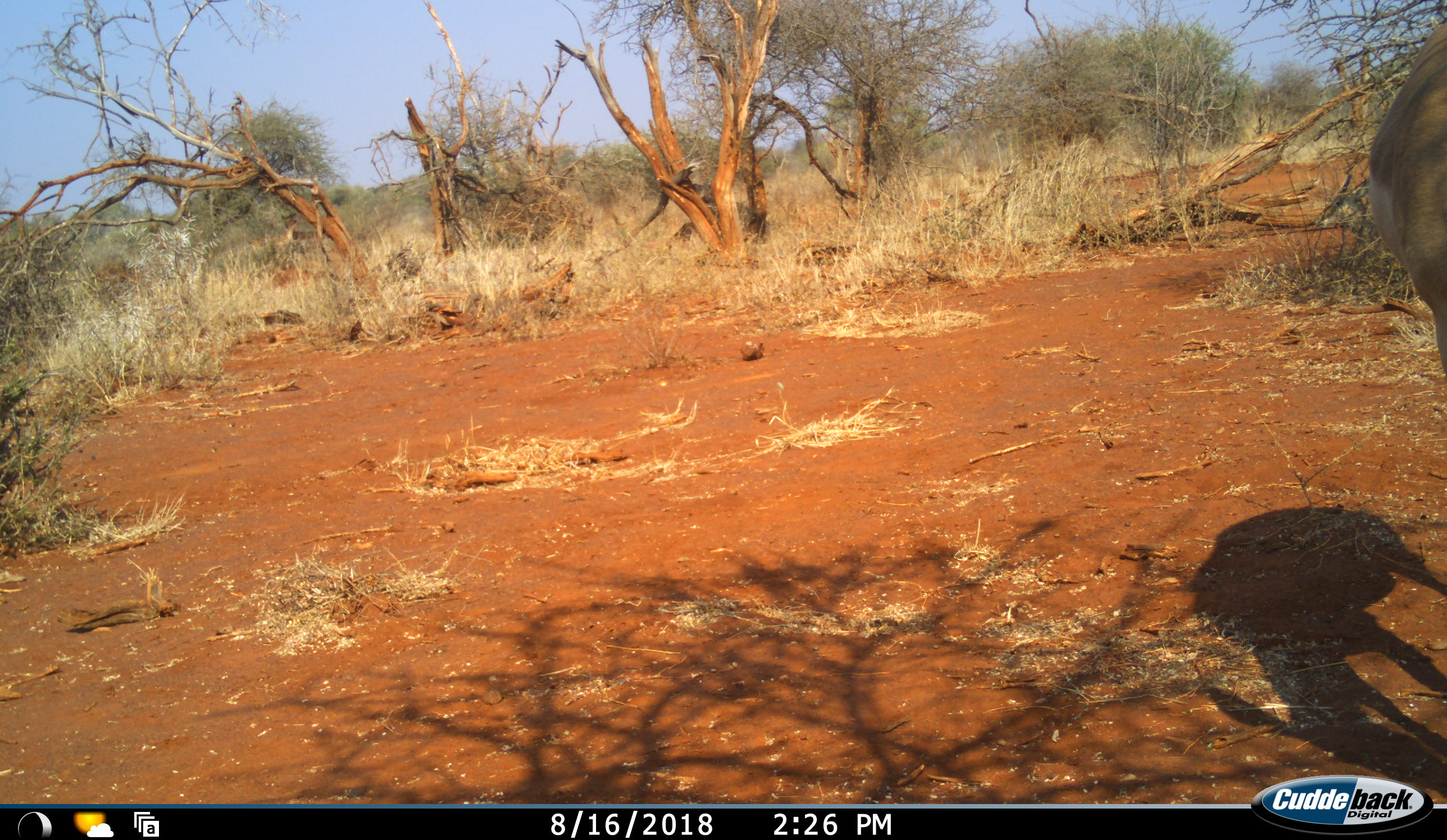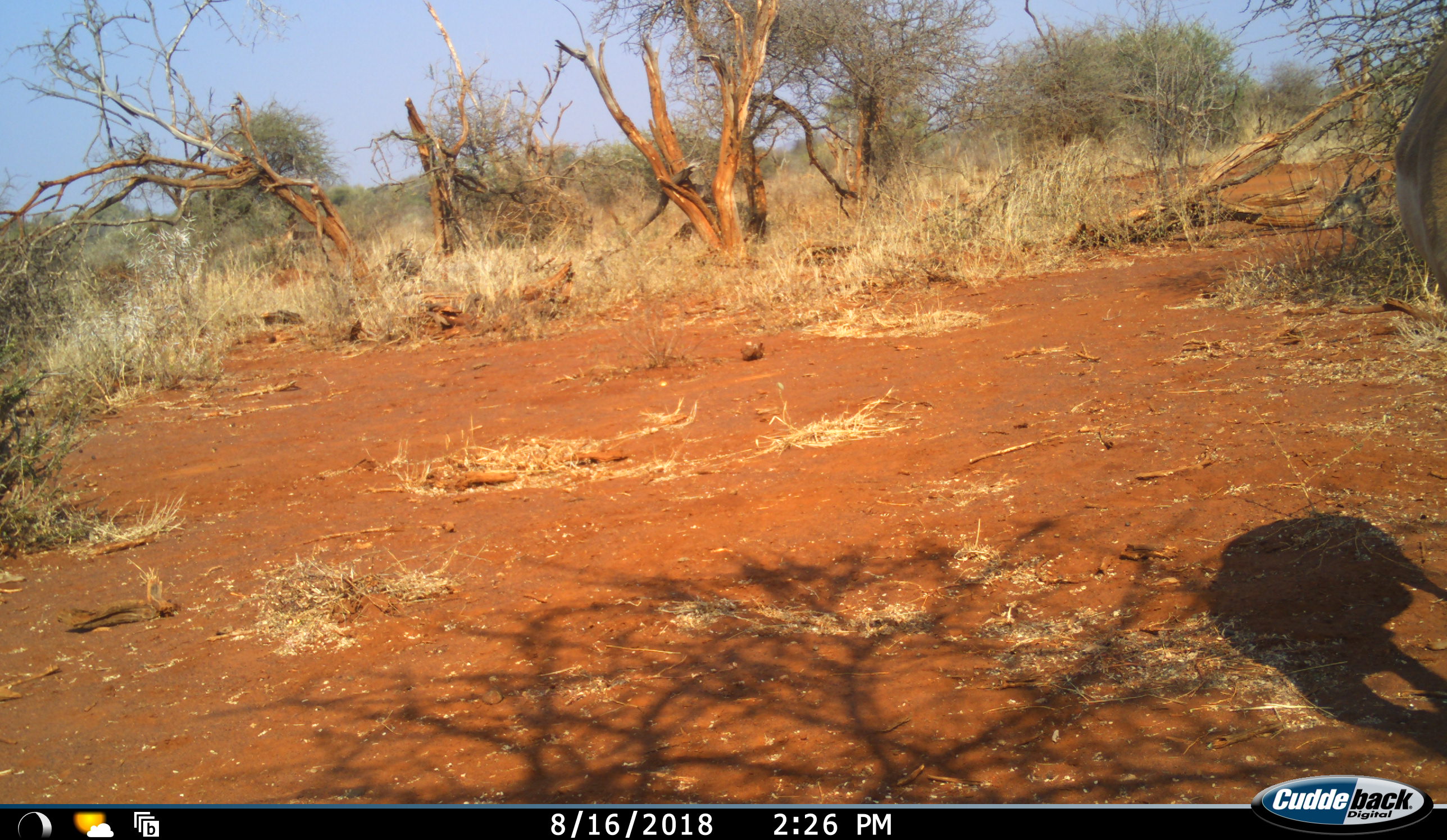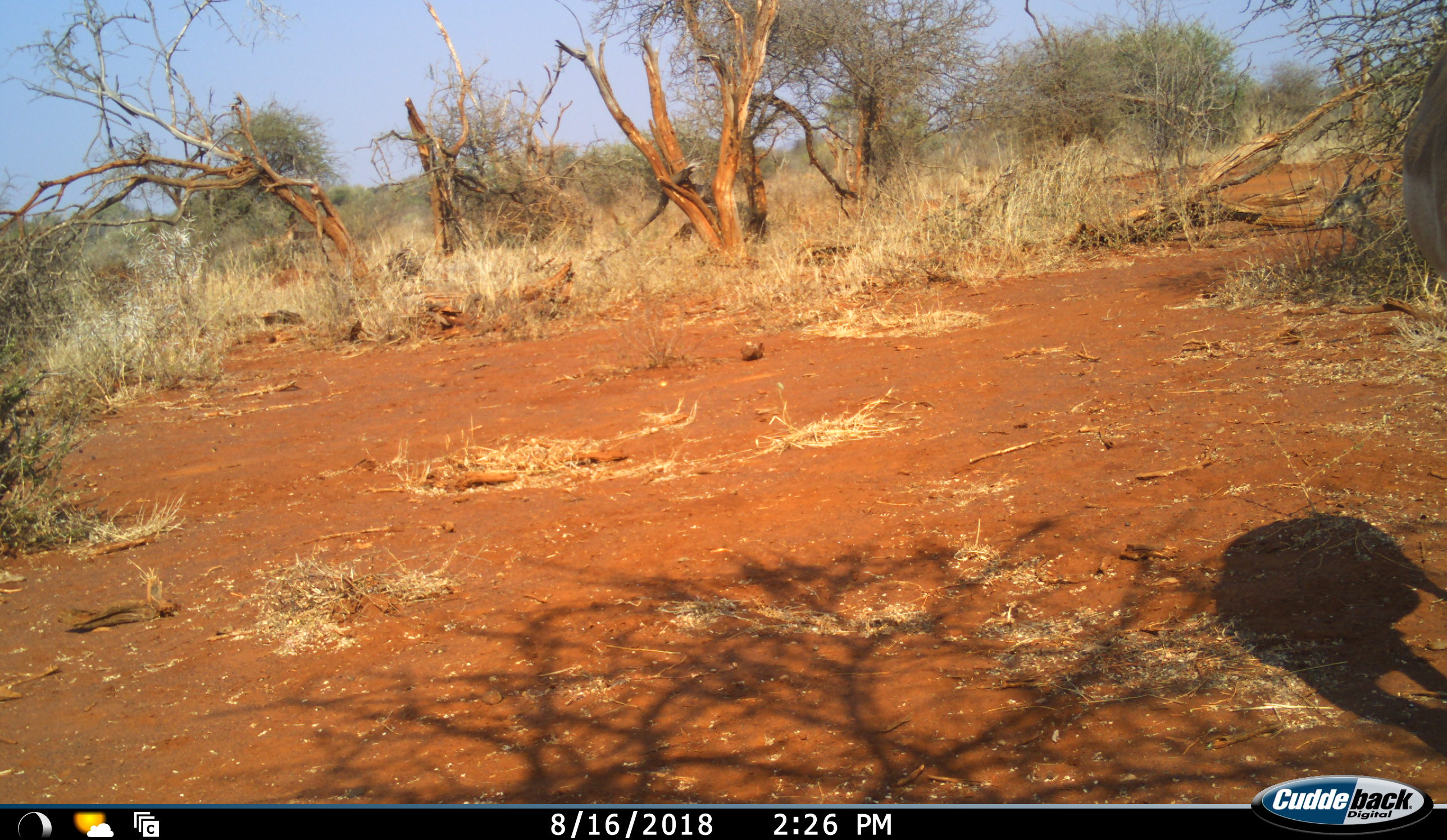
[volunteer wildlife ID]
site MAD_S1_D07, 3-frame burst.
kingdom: Animalia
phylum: Chordata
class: Mammalia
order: Artiodactyla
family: Bovidae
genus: Aepyceros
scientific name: Aepyceros melampus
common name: impala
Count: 1.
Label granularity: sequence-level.